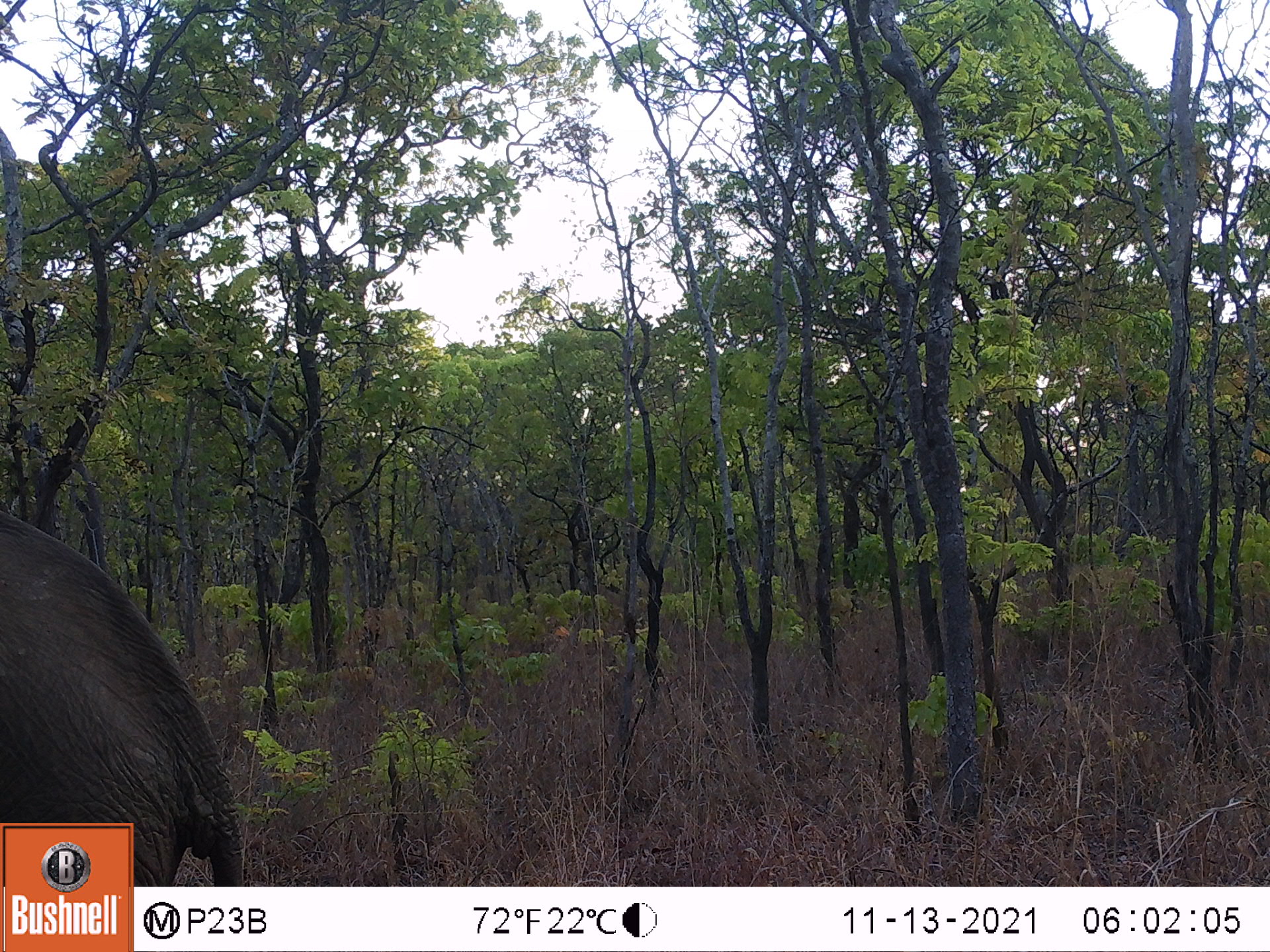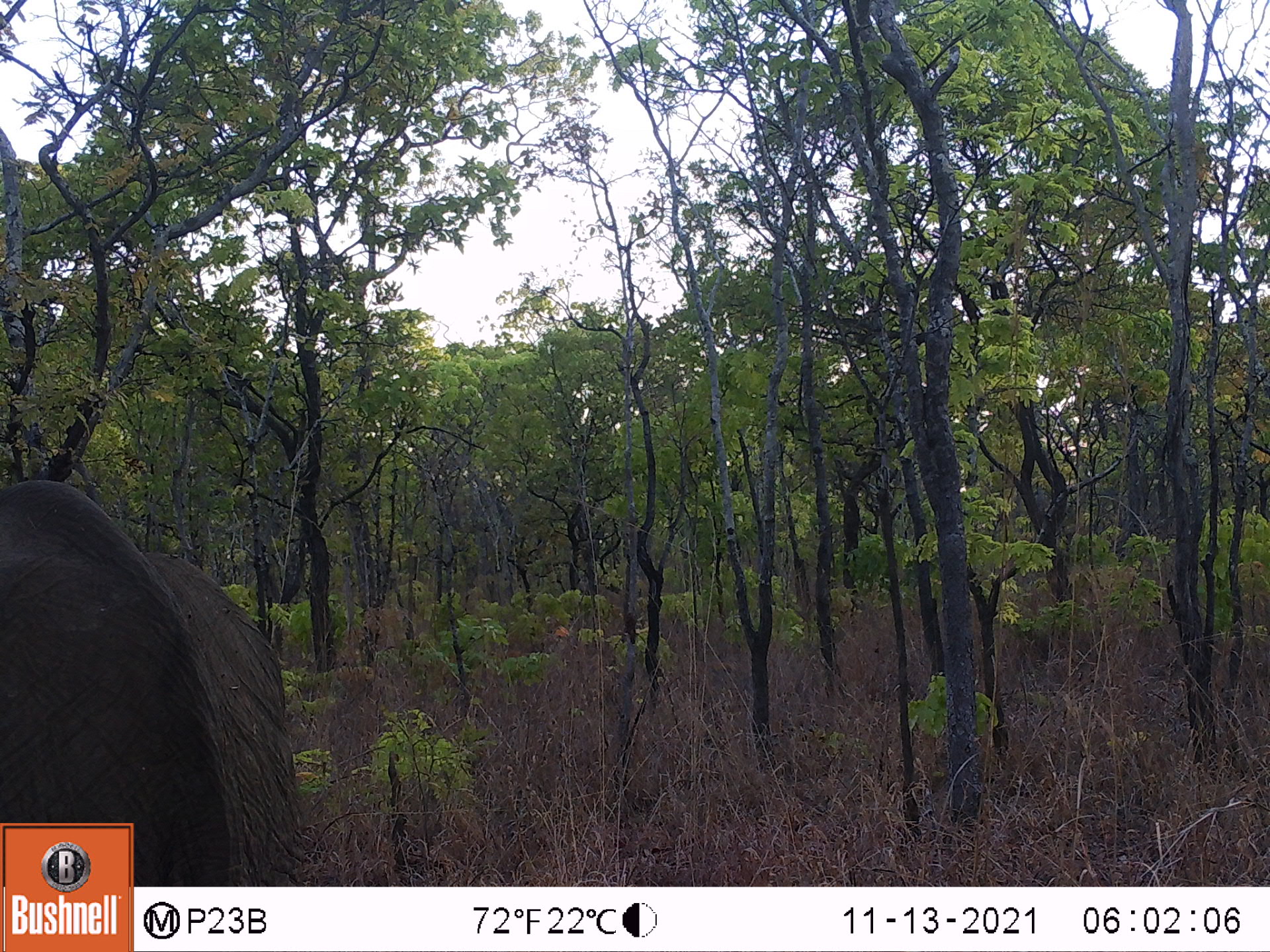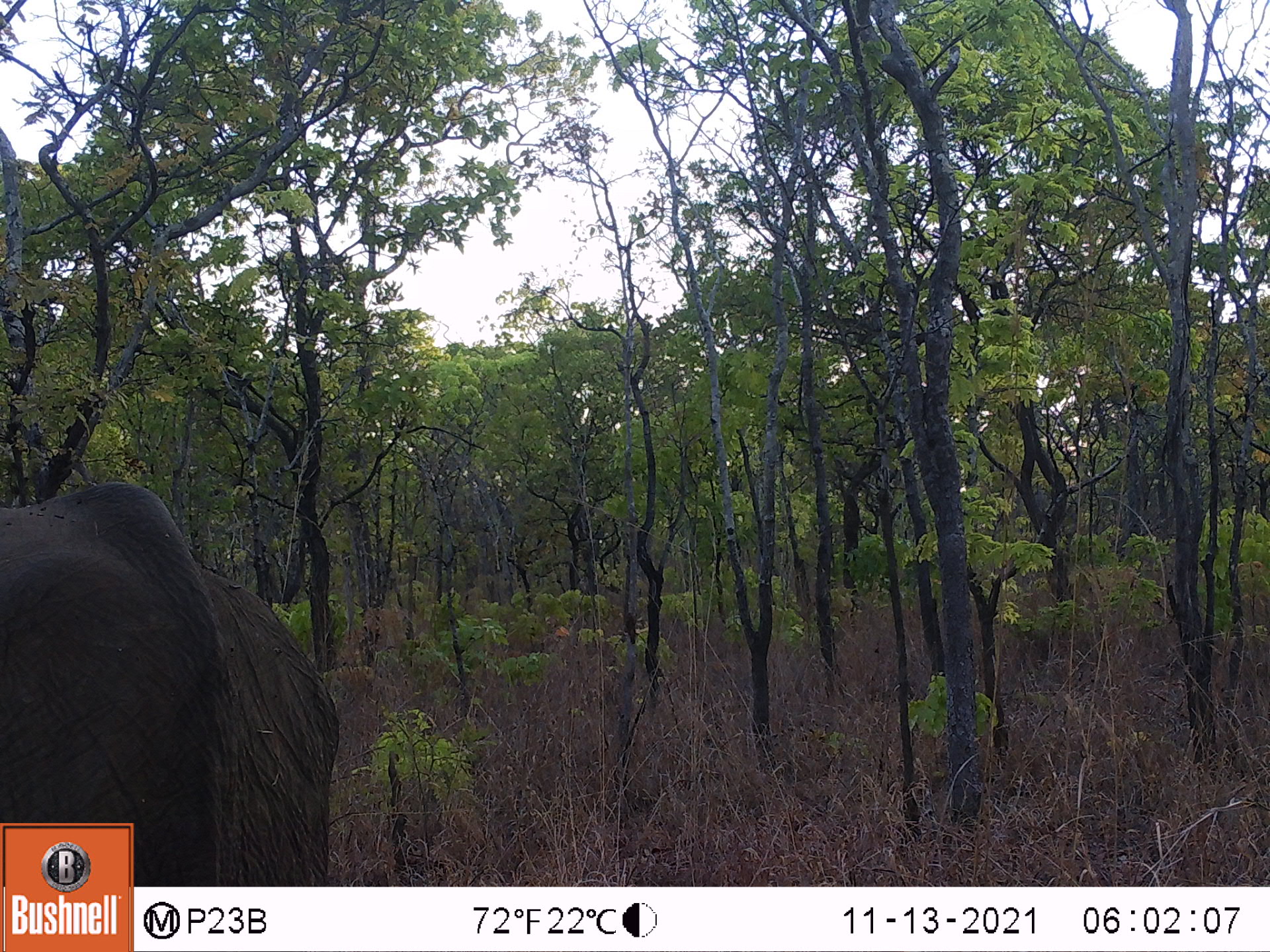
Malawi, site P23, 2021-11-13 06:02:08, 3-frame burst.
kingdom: Animalia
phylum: Chordata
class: Mammalia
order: Proboscidea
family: Elephantidae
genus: Loxodonta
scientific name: Loxodonta africana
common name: african savanna elephant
African savanna elephant (Loxodonta africana), count 1.